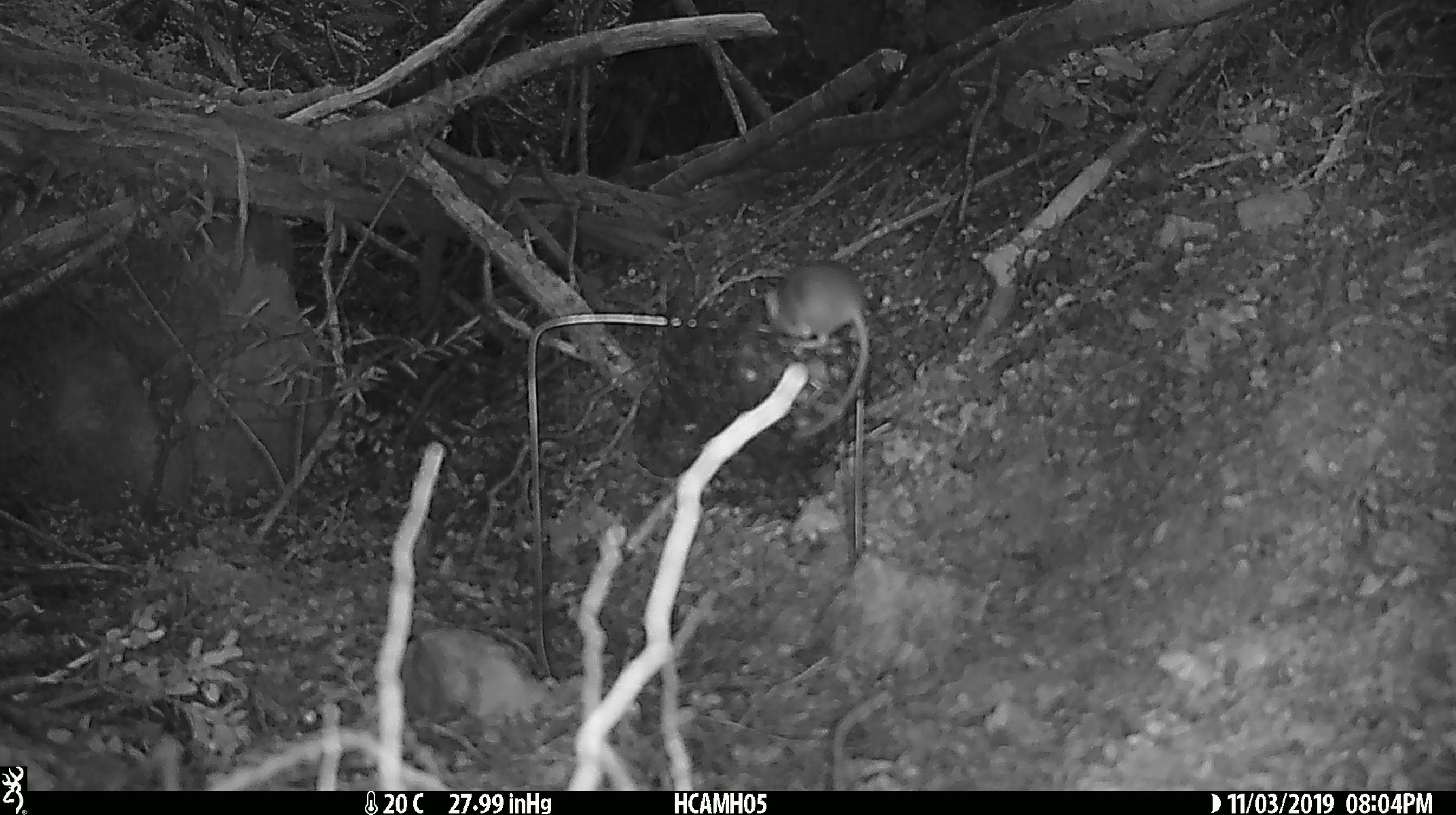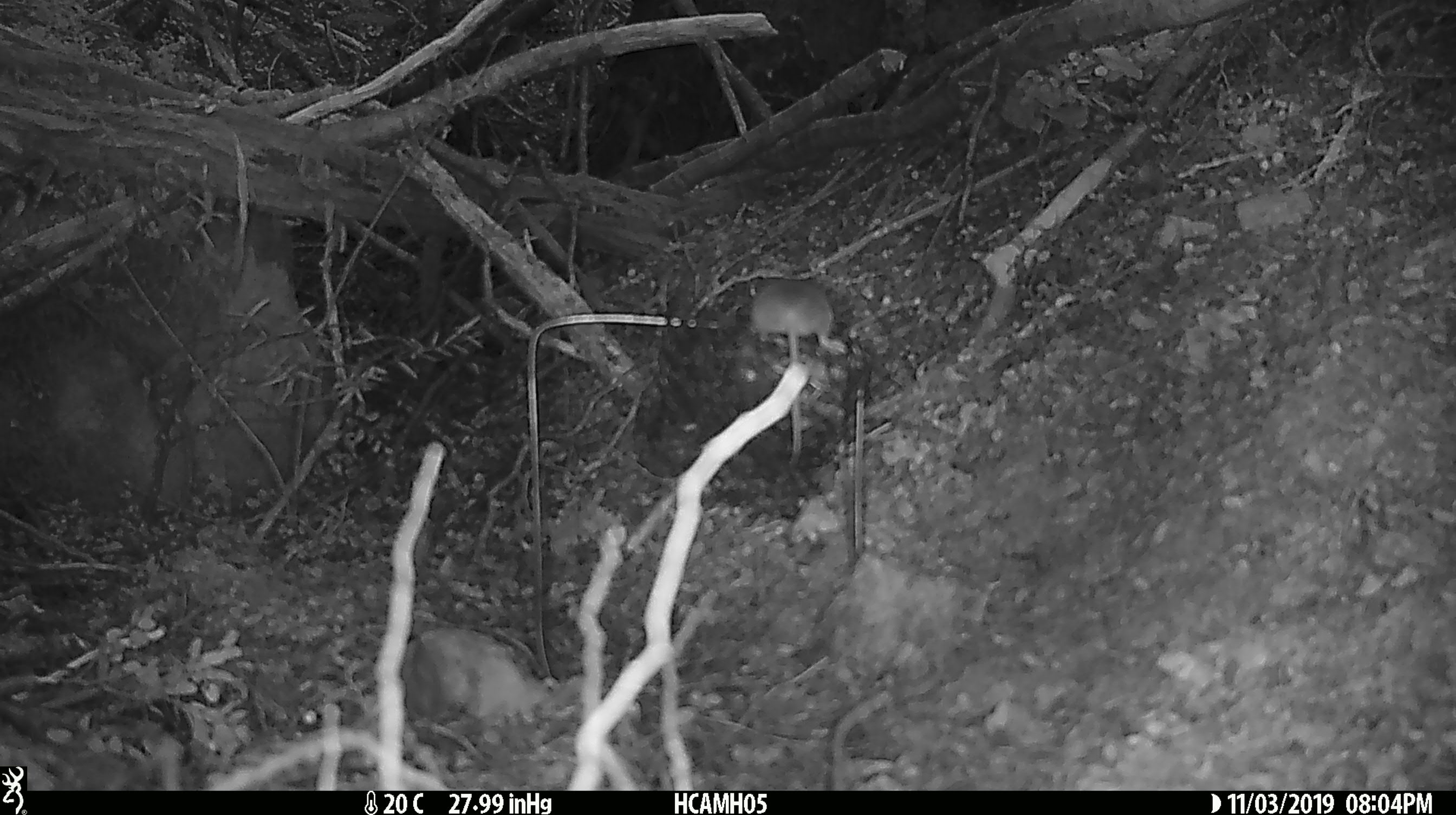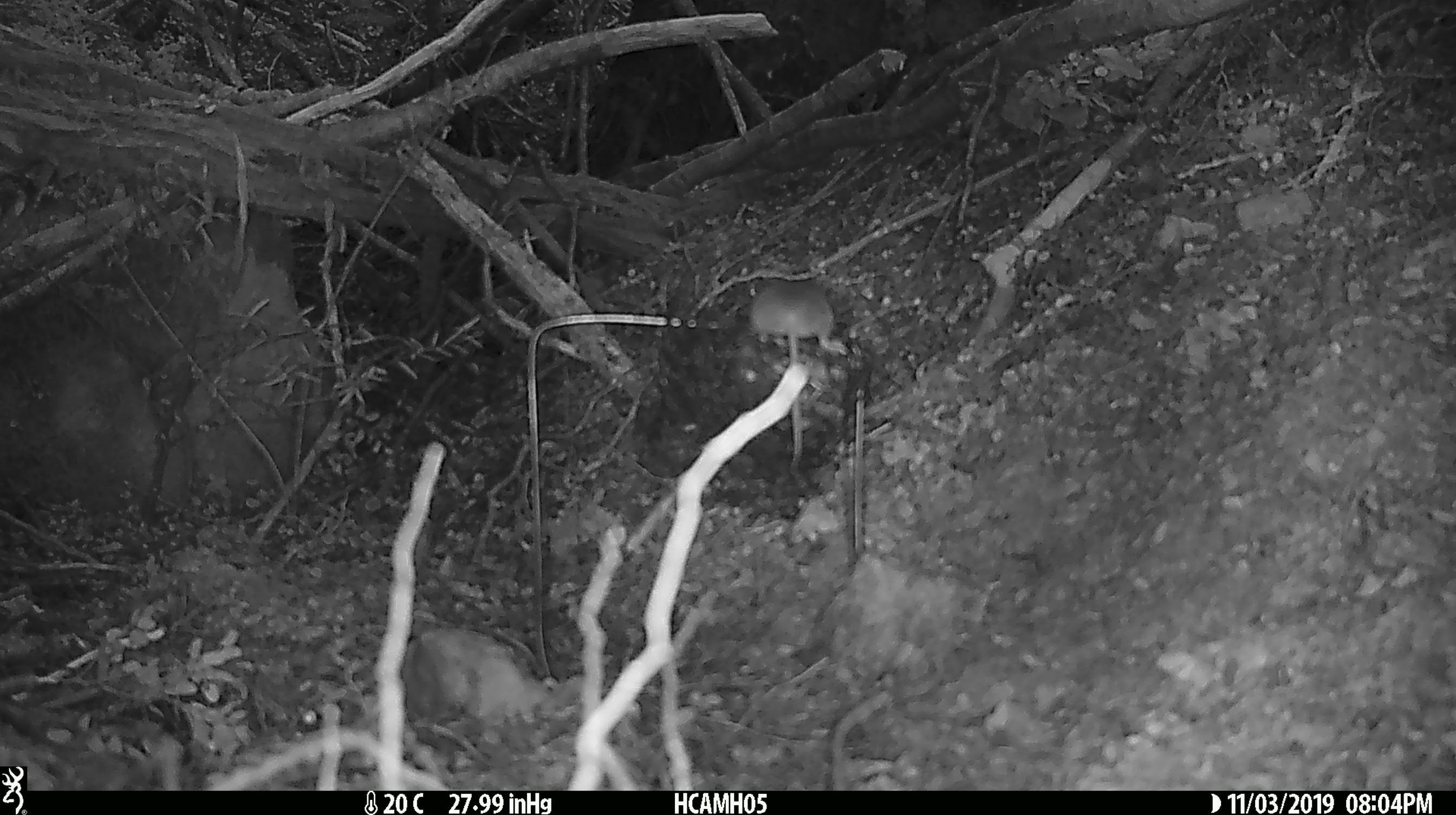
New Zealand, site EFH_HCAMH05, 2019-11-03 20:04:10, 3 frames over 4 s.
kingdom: Animalia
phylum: Chordata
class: Mammalia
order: Rodentia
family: Muridae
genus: Mus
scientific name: Mus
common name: mouse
Mouse (Mus).